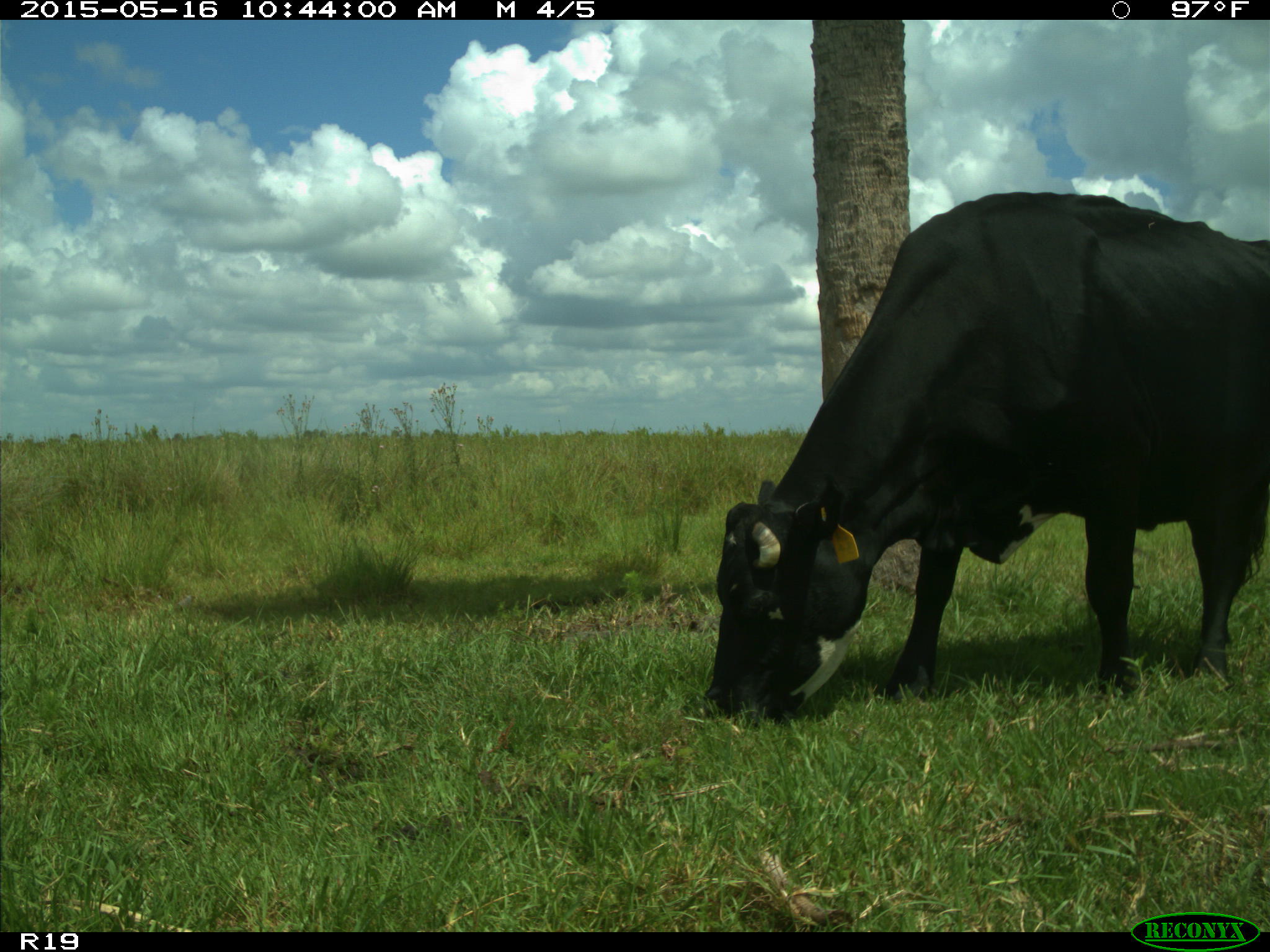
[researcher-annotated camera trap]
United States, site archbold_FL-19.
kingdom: Animalia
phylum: Chordata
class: Mammalia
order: Artiodactyla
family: Bovidae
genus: Bos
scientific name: Bos taurus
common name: domestic cow